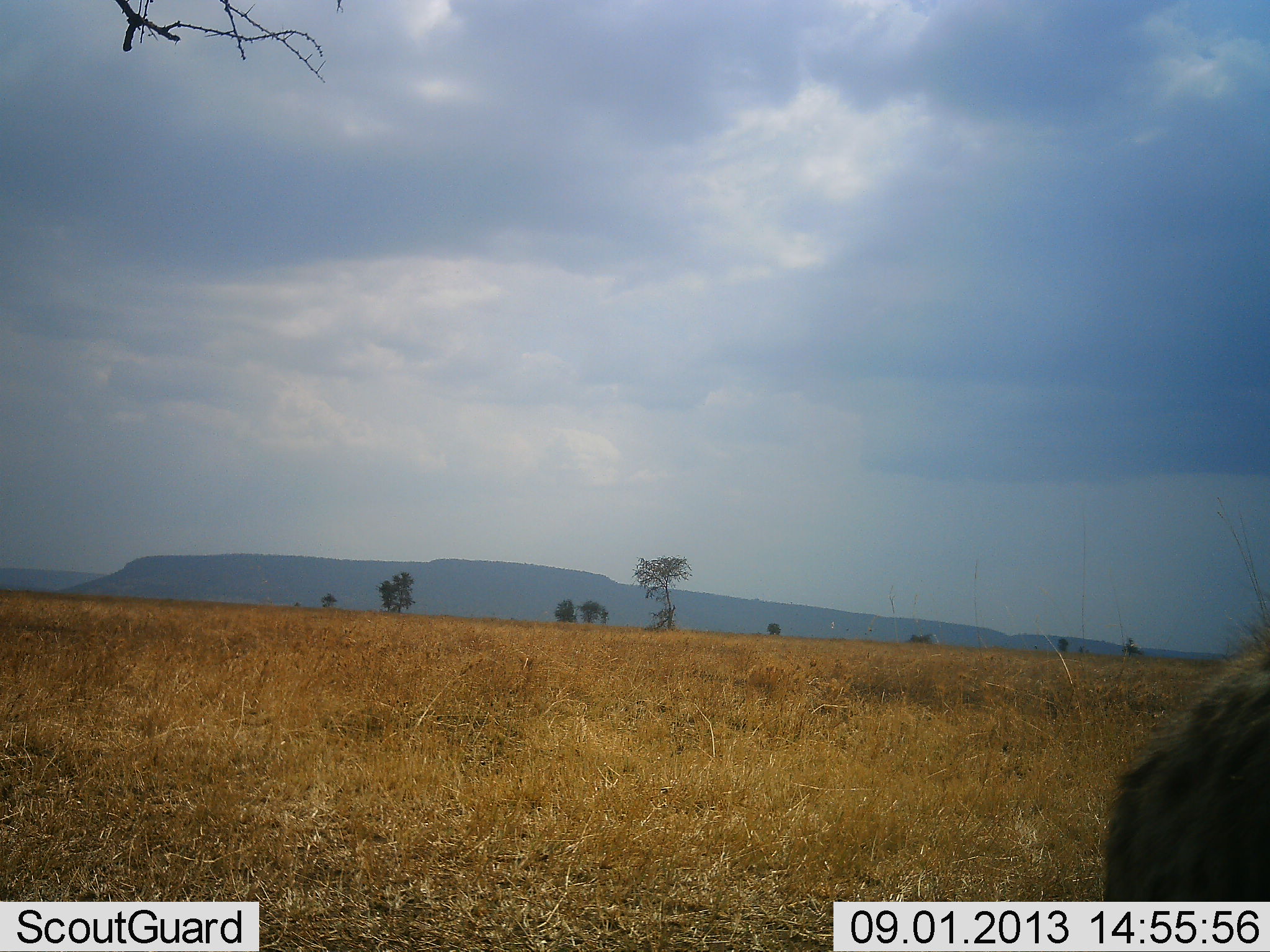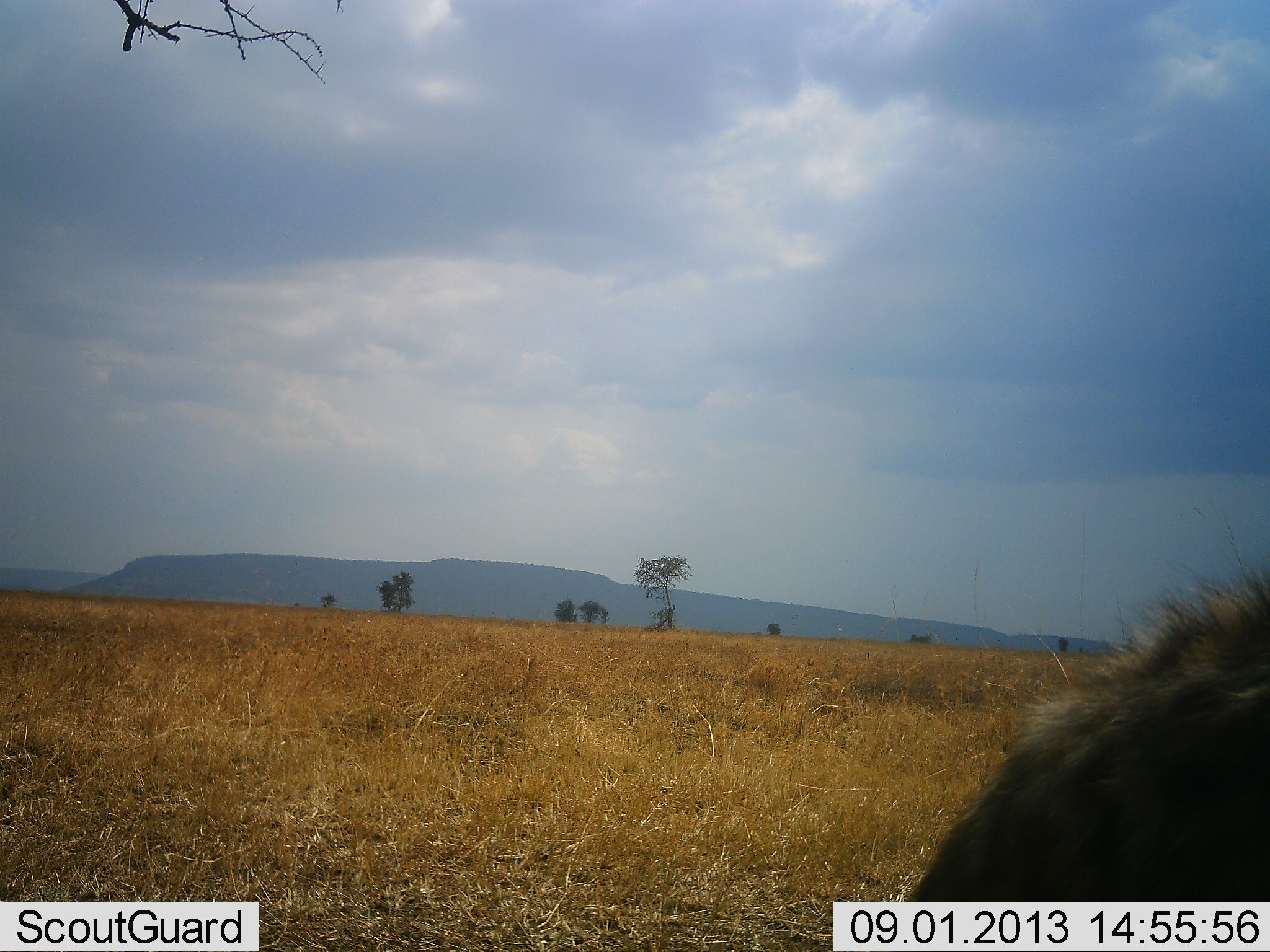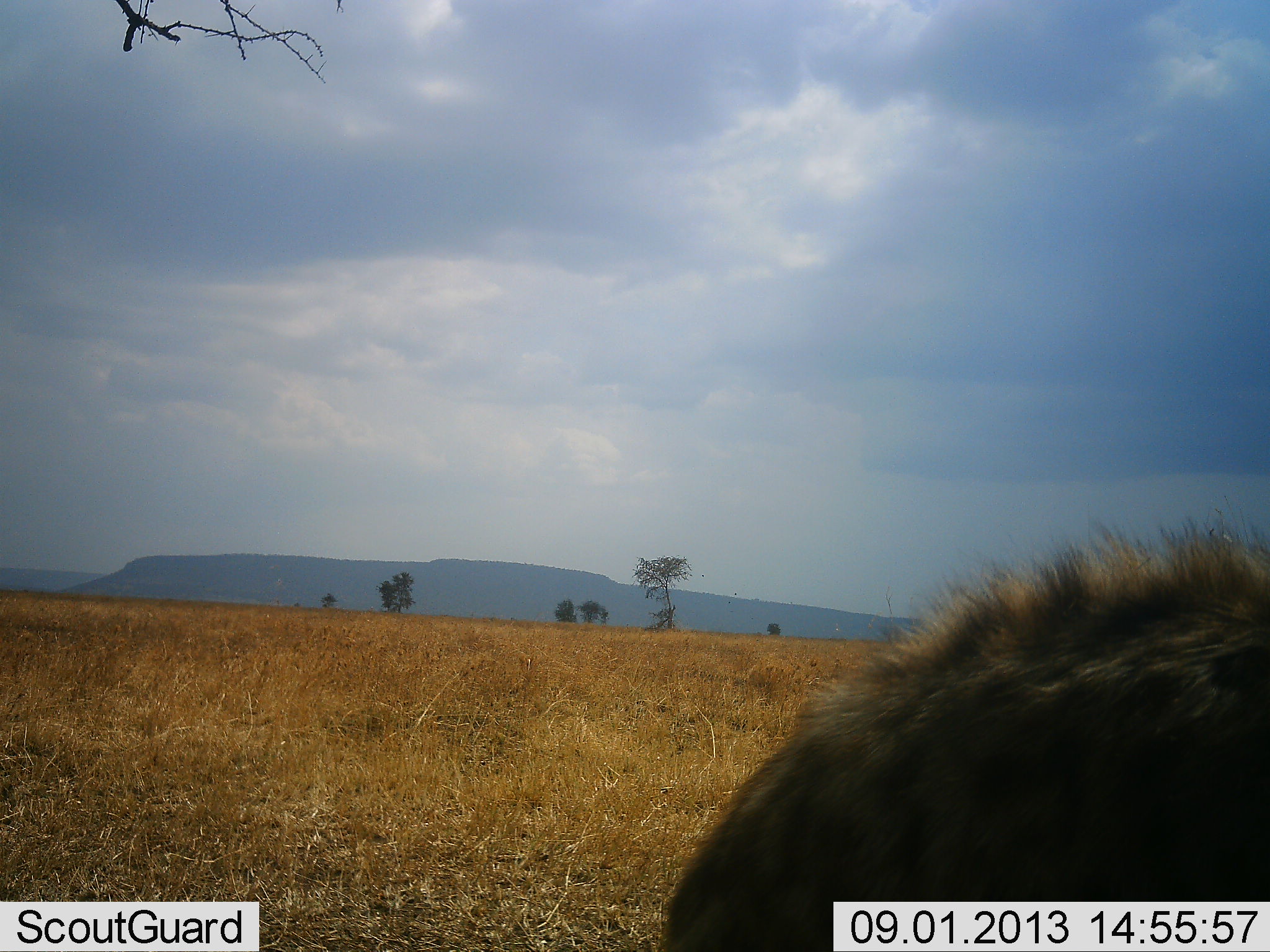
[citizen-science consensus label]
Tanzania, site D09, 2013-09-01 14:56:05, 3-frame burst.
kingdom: Animalia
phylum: Chordata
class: Mammalia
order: Carnivora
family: Hyaenidae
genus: Crocuta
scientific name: Crocuta crocuta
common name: spotted hyena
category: hyenaspotted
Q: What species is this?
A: Hyenaspotted (spotted hyena) (Crocuta crocuta).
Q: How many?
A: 1.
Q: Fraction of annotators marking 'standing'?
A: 35%.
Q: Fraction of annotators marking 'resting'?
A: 0%.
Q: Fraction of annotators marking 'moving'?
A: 65%.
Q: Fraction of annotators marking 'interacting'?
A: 0%.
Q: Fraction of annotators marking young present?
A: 0%.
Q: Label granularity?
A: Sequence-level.